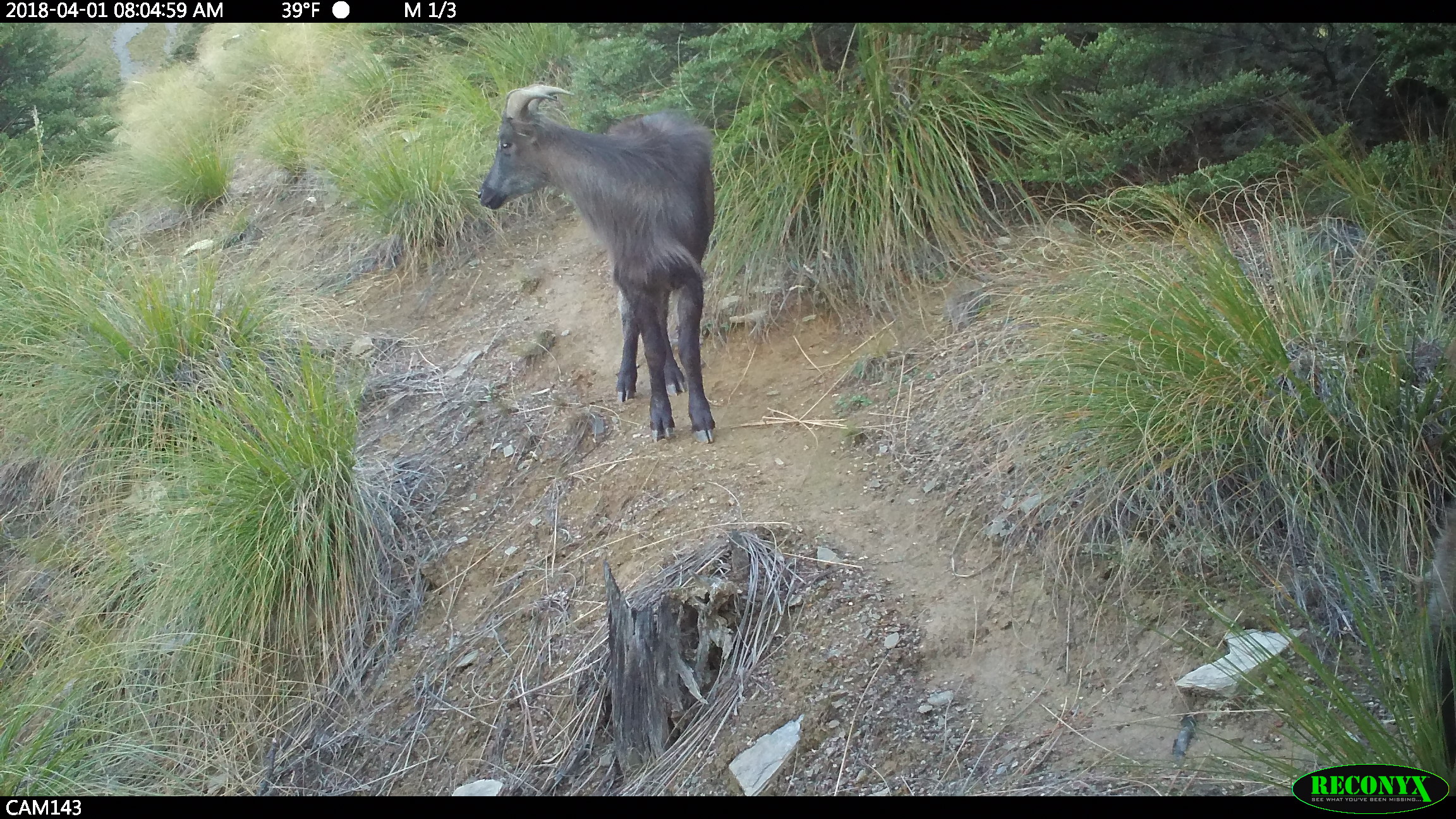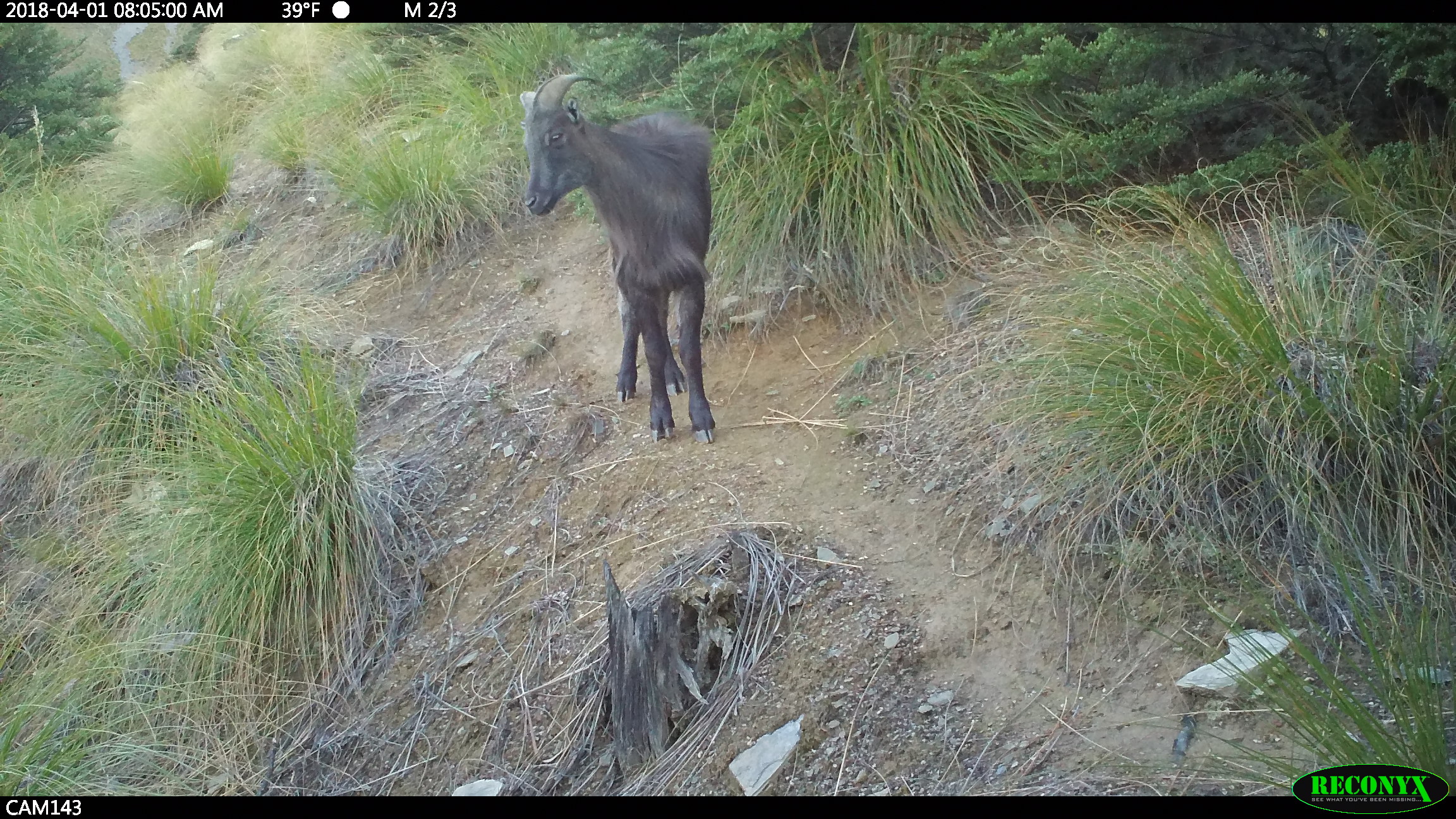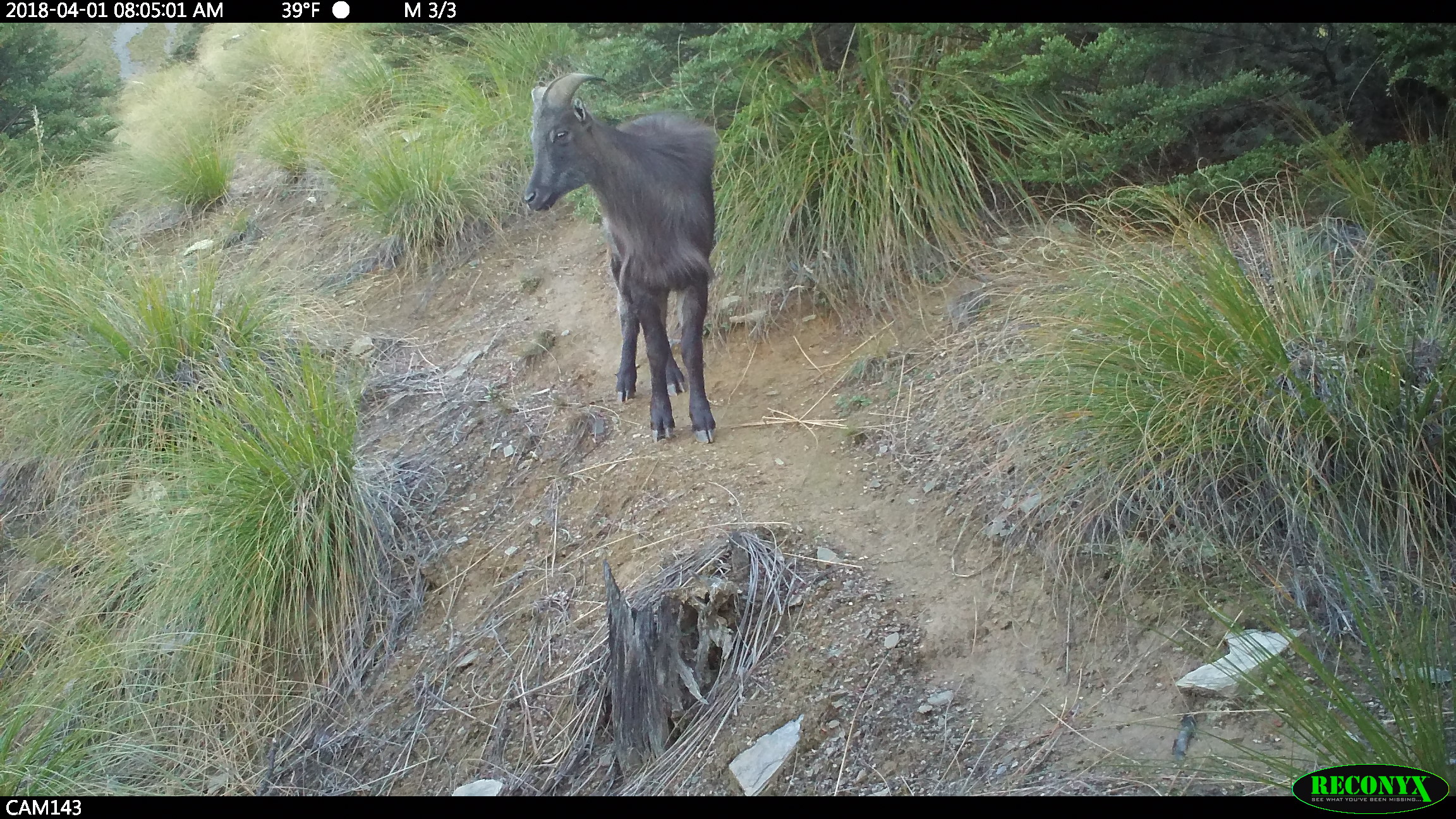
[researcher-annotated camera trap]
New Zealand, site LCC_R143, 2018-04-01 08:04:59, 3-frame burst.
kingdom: Animalia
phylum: Chordata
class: Mammalia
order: Artiodactyla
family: Bovidae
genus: Nilgiritragus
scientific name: Nilgiritragus hylocrius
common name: tahr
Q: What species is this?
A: Tahr (Nilgiritragus hylocrius).